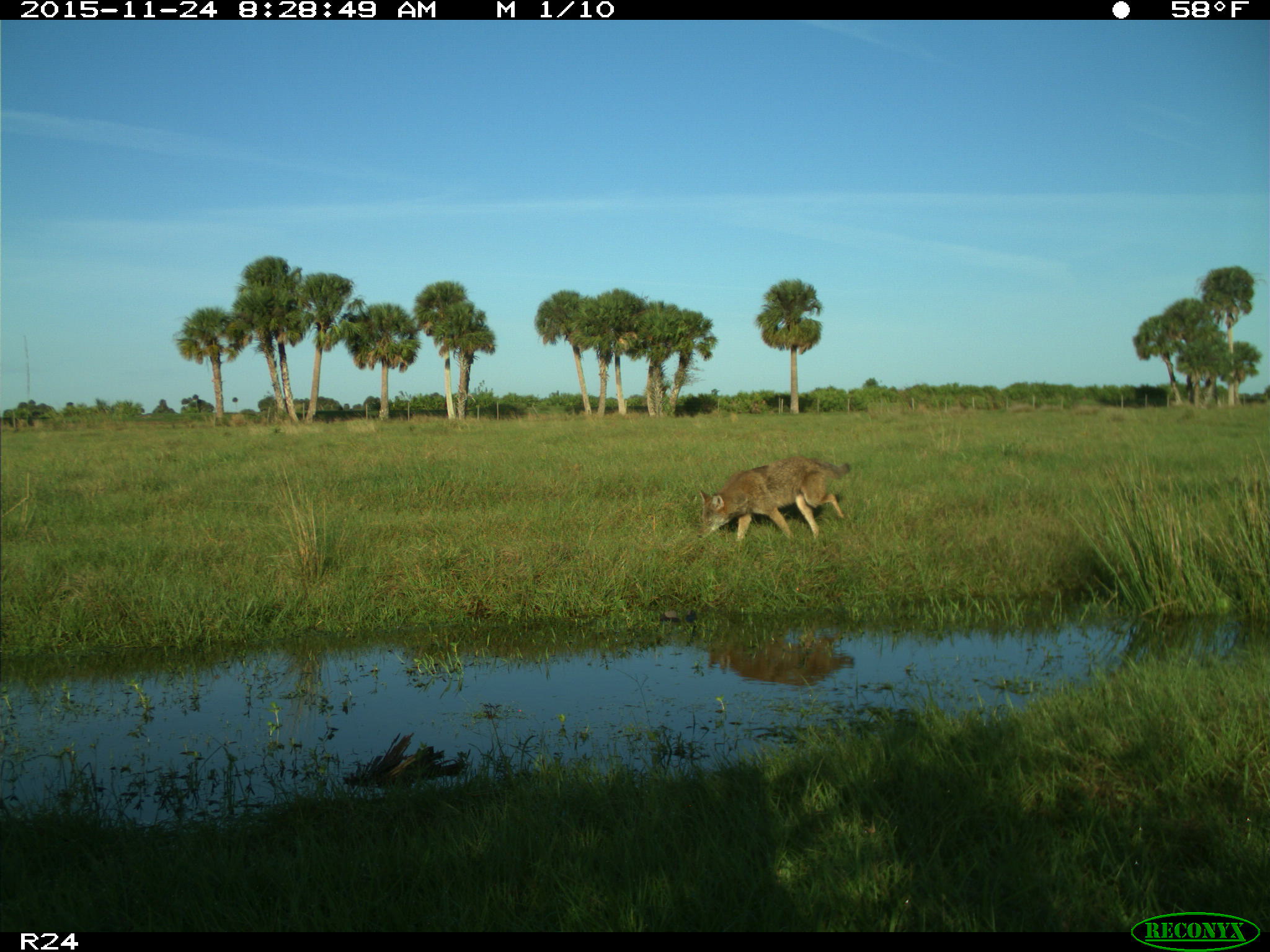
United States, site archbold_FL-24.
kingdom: Animalia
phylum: Chordata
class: Mammalia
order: Carnivora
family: Canidae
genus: Canis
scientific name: Canis latrans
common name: coyote